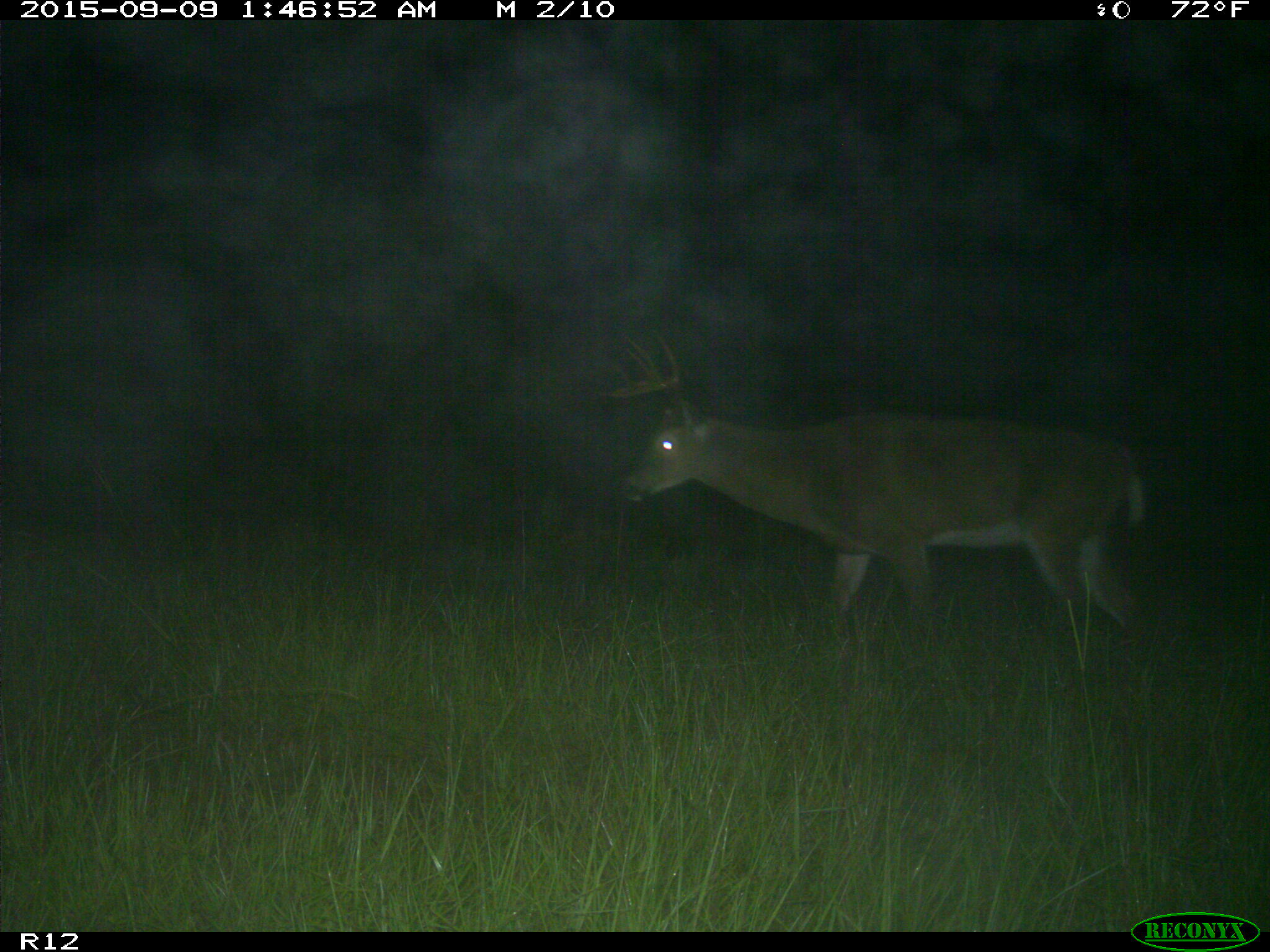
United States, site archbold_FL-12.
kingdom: Animalia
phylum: Chordata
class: Mammalia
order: Artiodactyla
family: Cervidae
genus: Odocoileus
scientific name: Odocoileus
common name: deer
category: unidentified deer